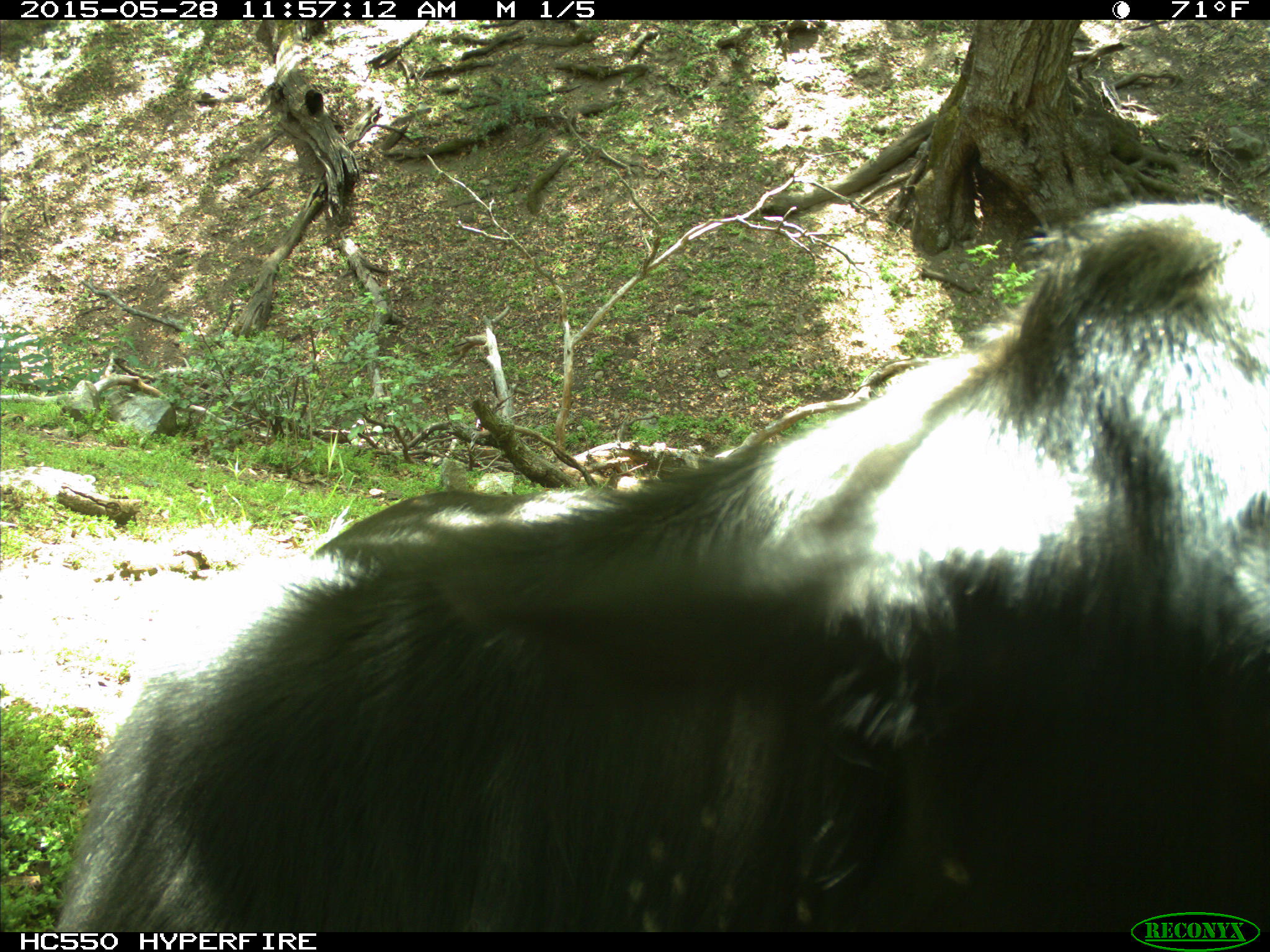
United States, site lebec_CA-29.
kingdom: Animalia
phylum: Chordata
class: Mammalia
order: Artiodactyla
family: Bovidae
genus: Bos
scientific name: Bos taurus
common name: domestic cow